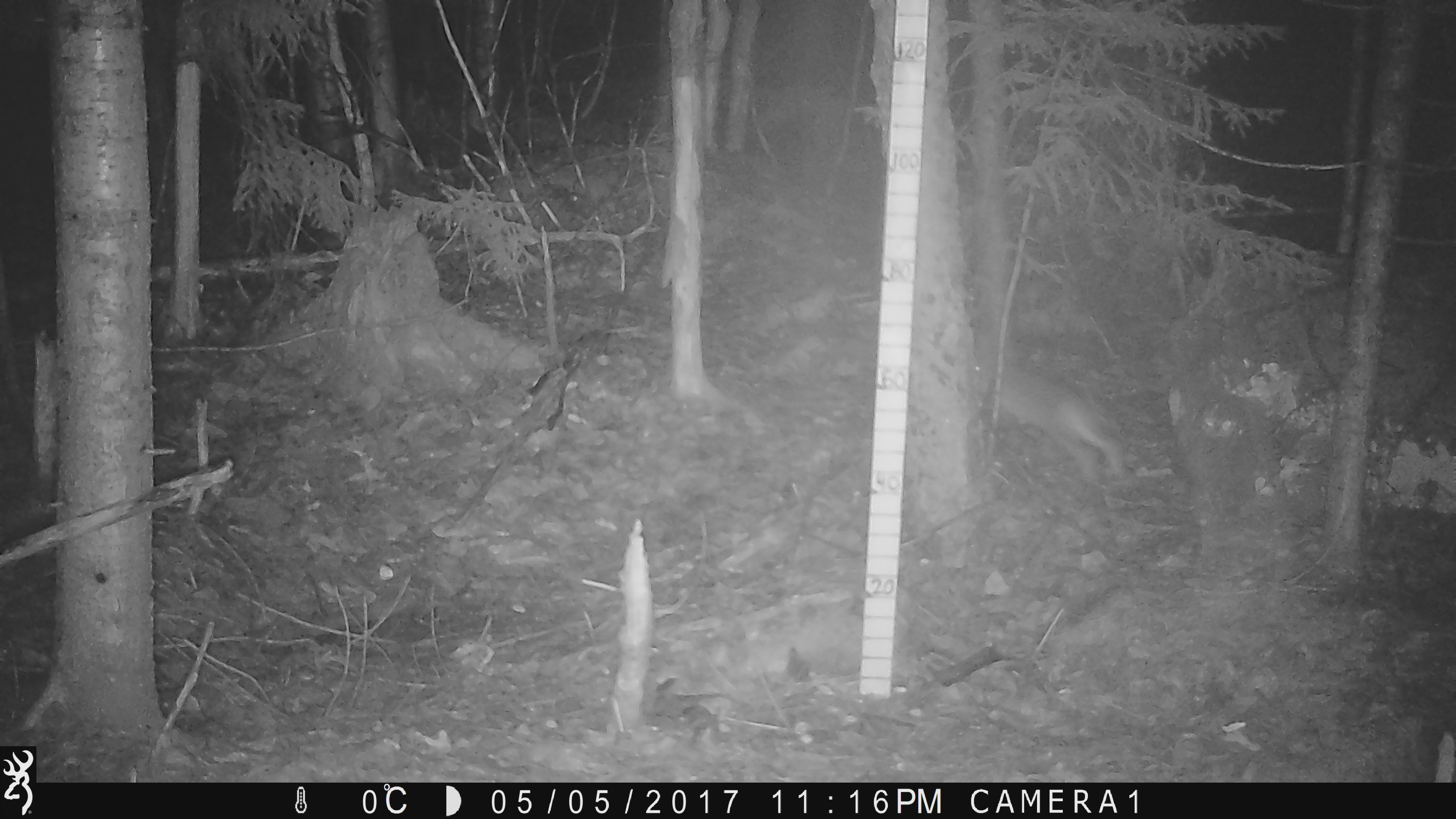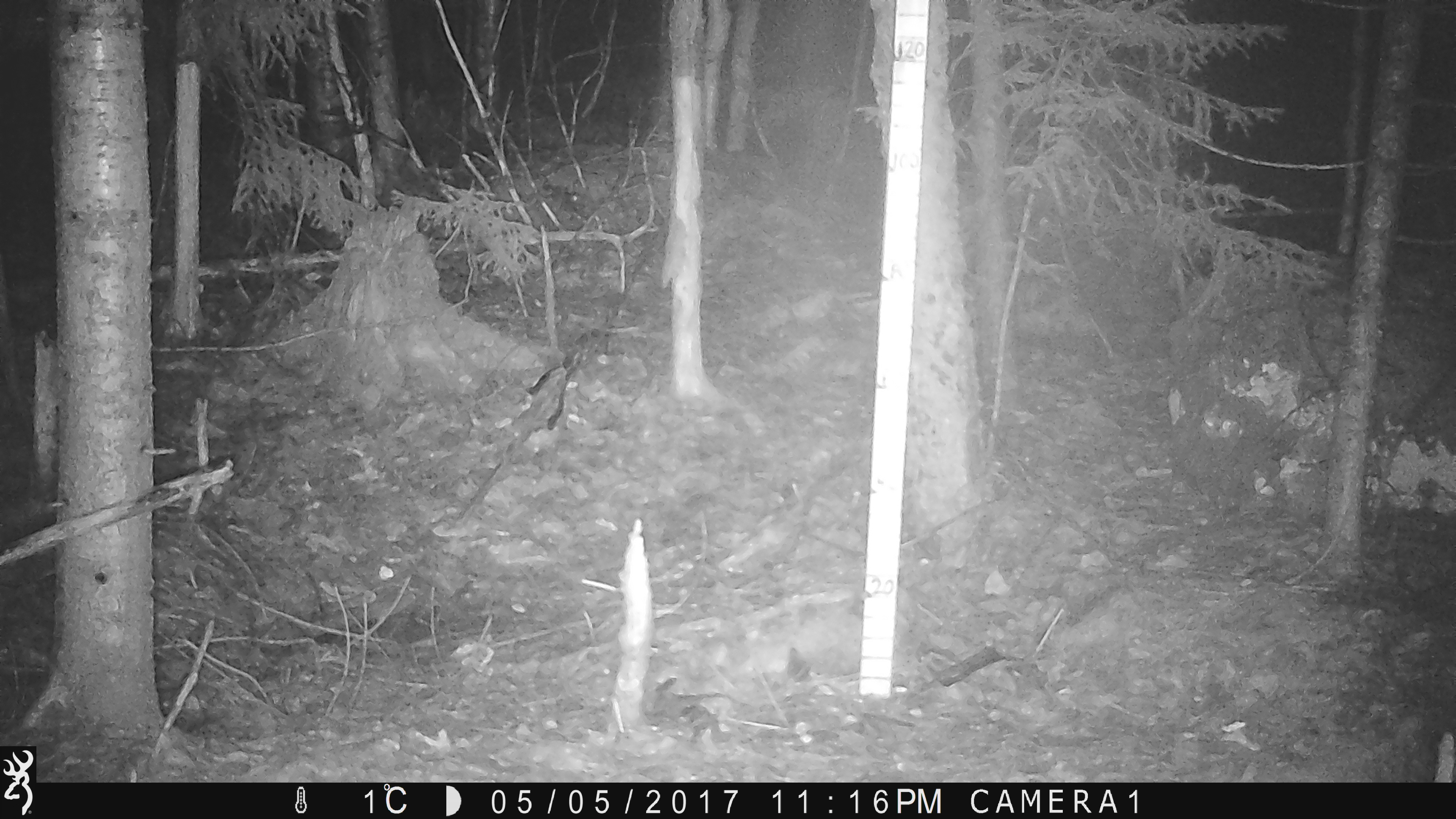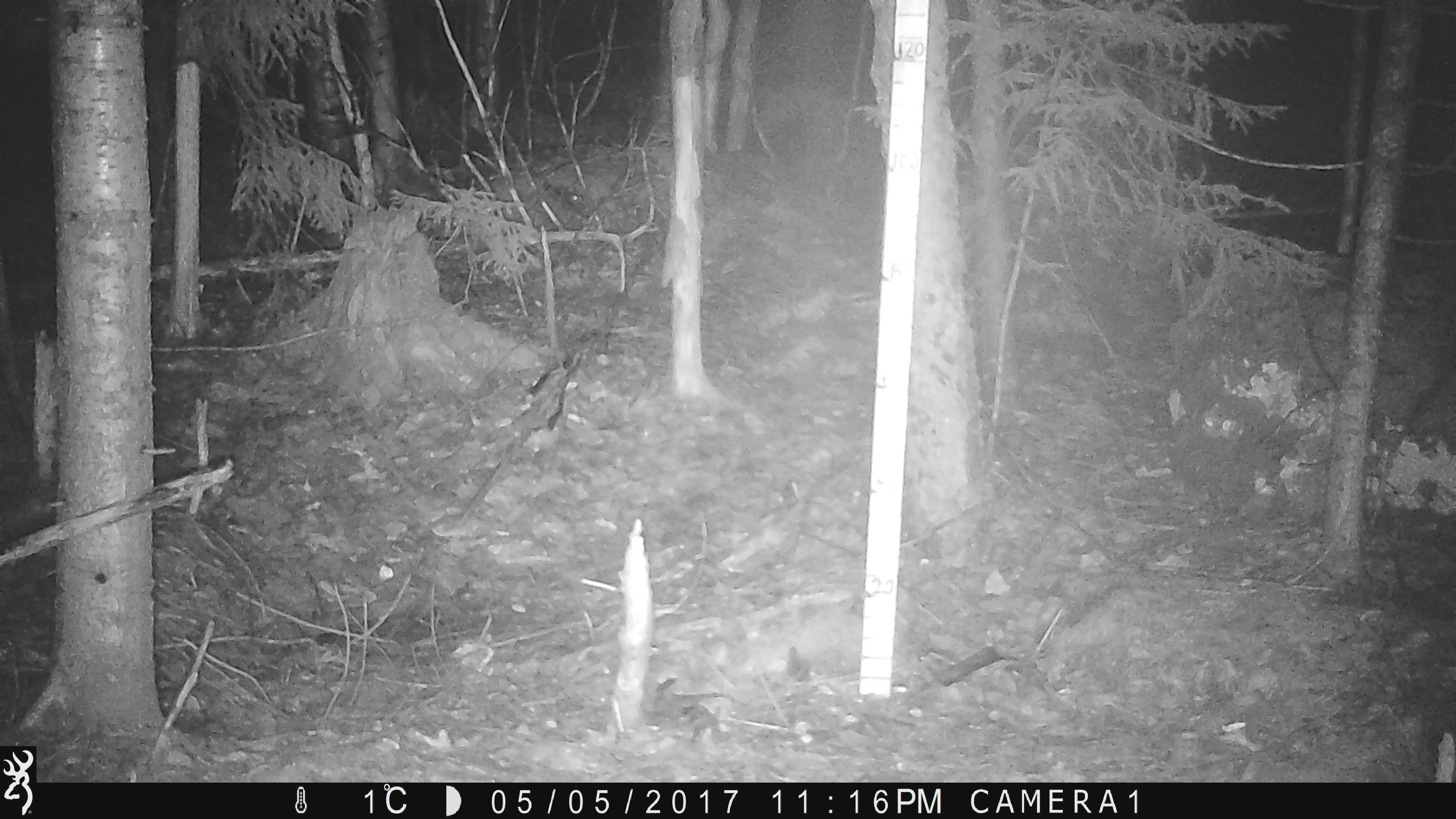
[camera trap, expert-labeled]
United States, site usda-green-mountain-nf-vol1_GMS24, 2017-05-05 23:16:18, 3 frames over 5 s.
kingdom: Animalia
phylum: Chordata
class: Mammalia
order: Lagomorpha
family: Leporidae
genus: Lepus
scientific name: Lepus americanus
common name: snowshoe hare